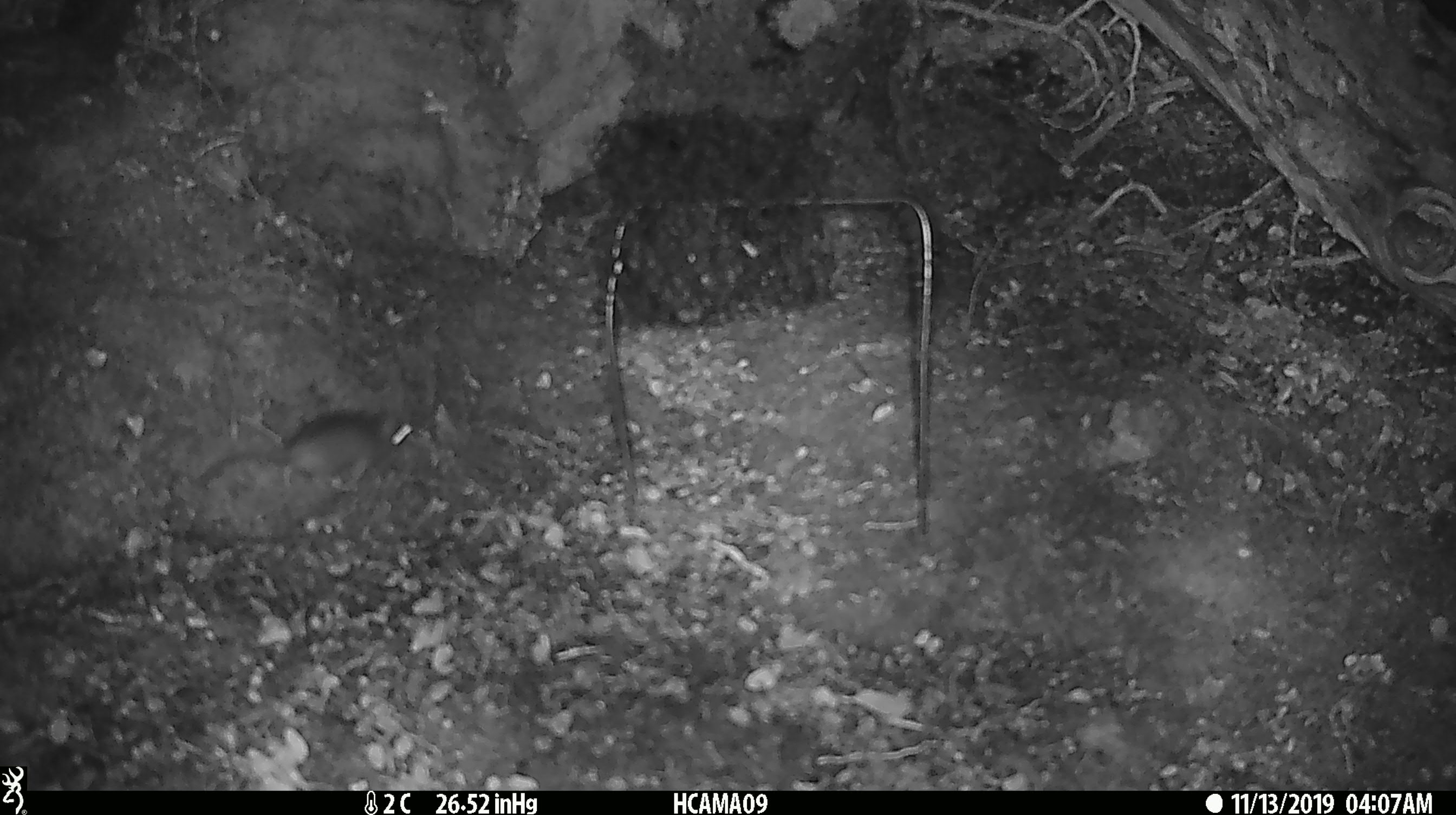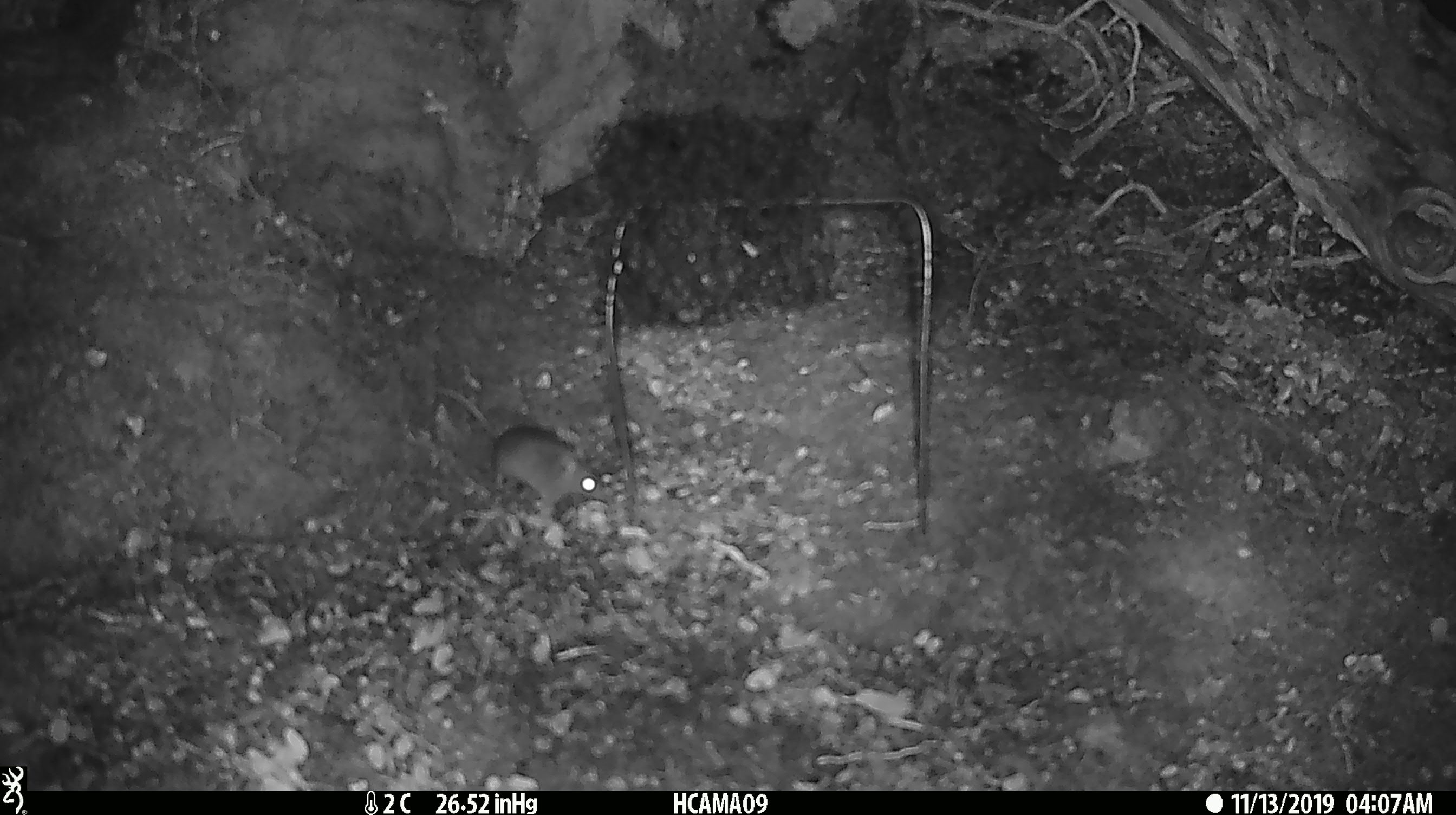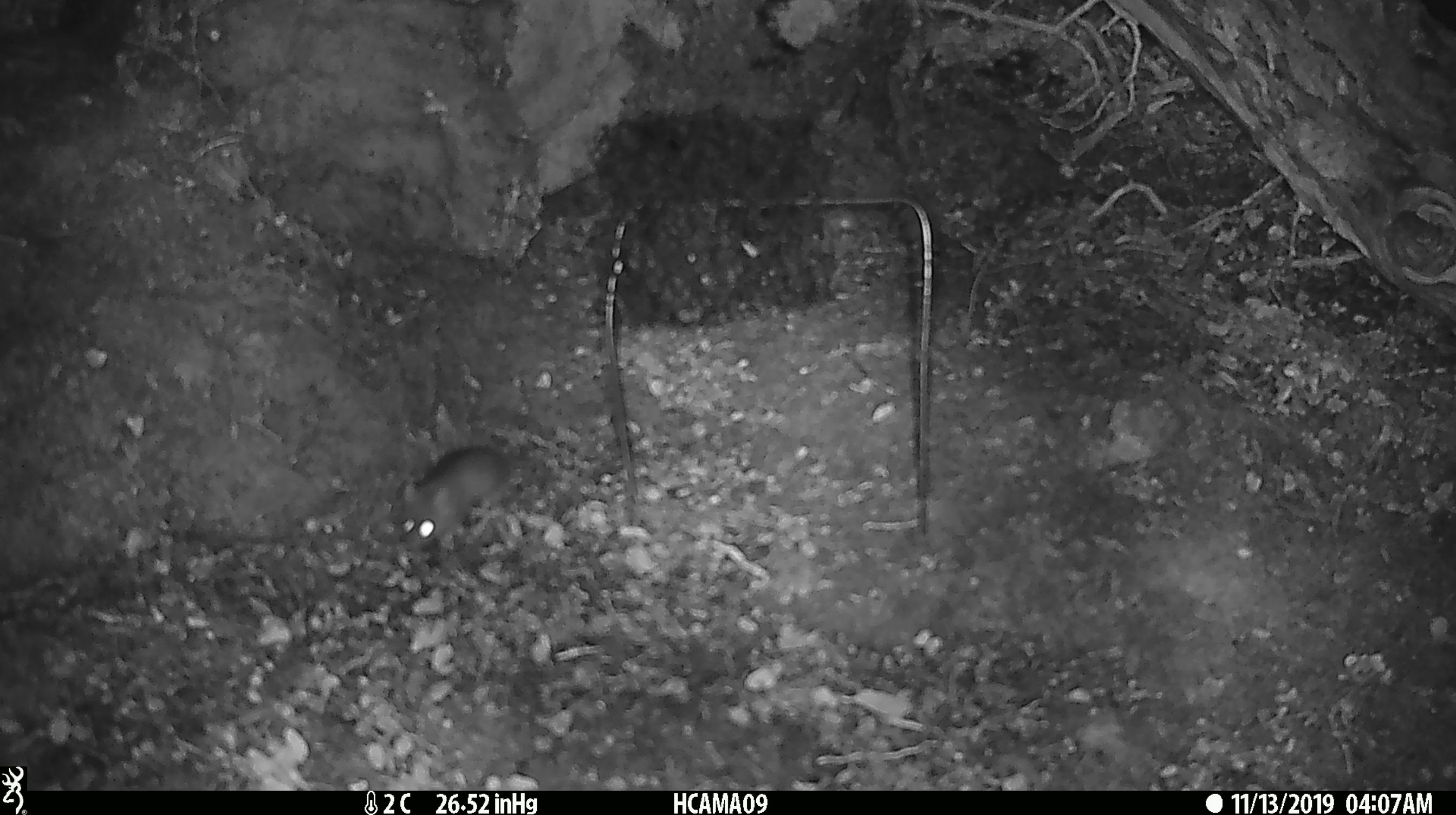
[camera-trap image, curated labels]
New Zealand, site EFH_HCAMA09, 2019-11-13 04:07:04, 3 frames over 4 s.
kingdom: Animalia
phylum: Chordata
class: Mammalia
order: Rodentia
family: Muridae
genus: Mus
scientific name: Mus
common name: mouse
Mouse (Mus).